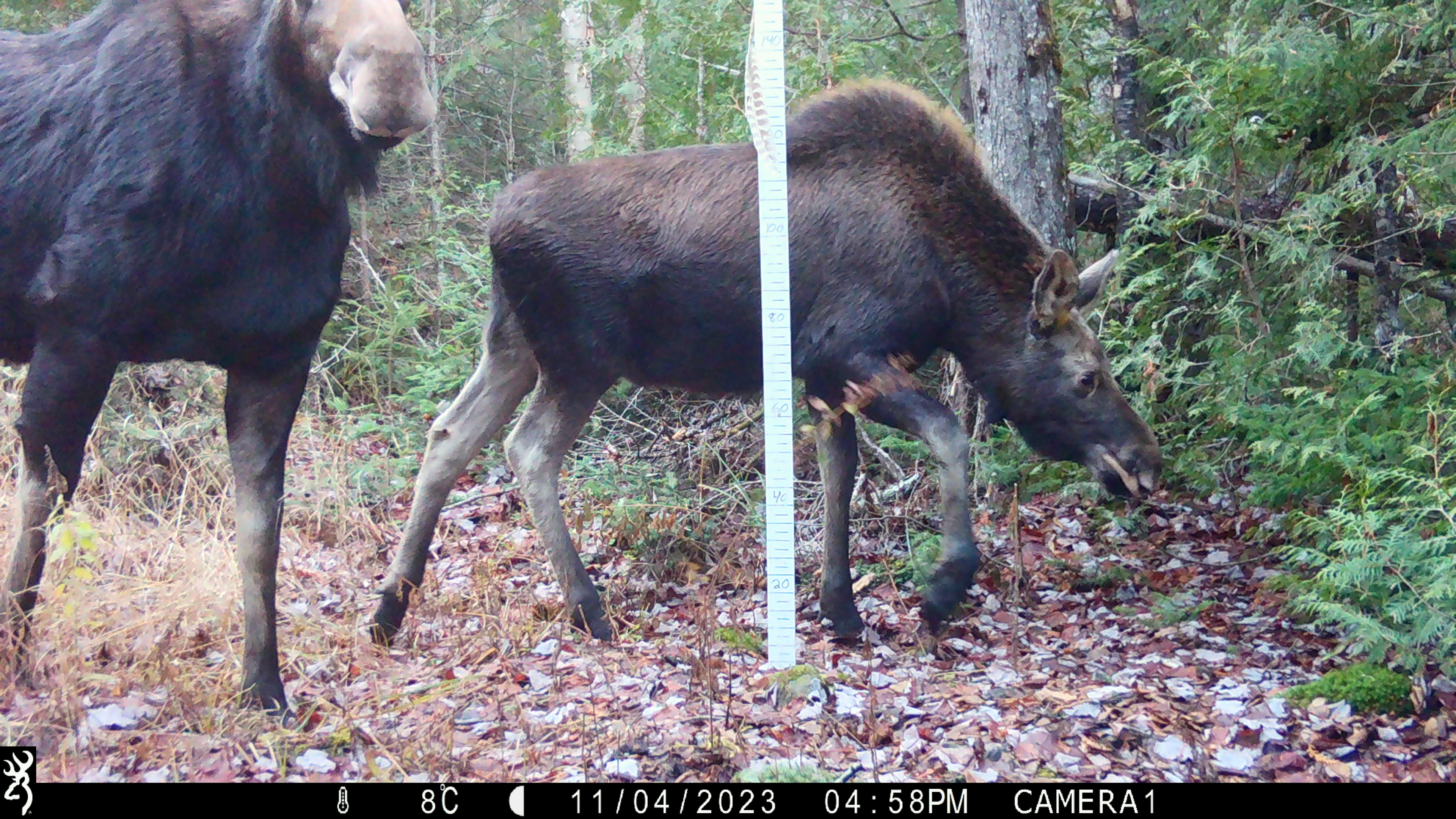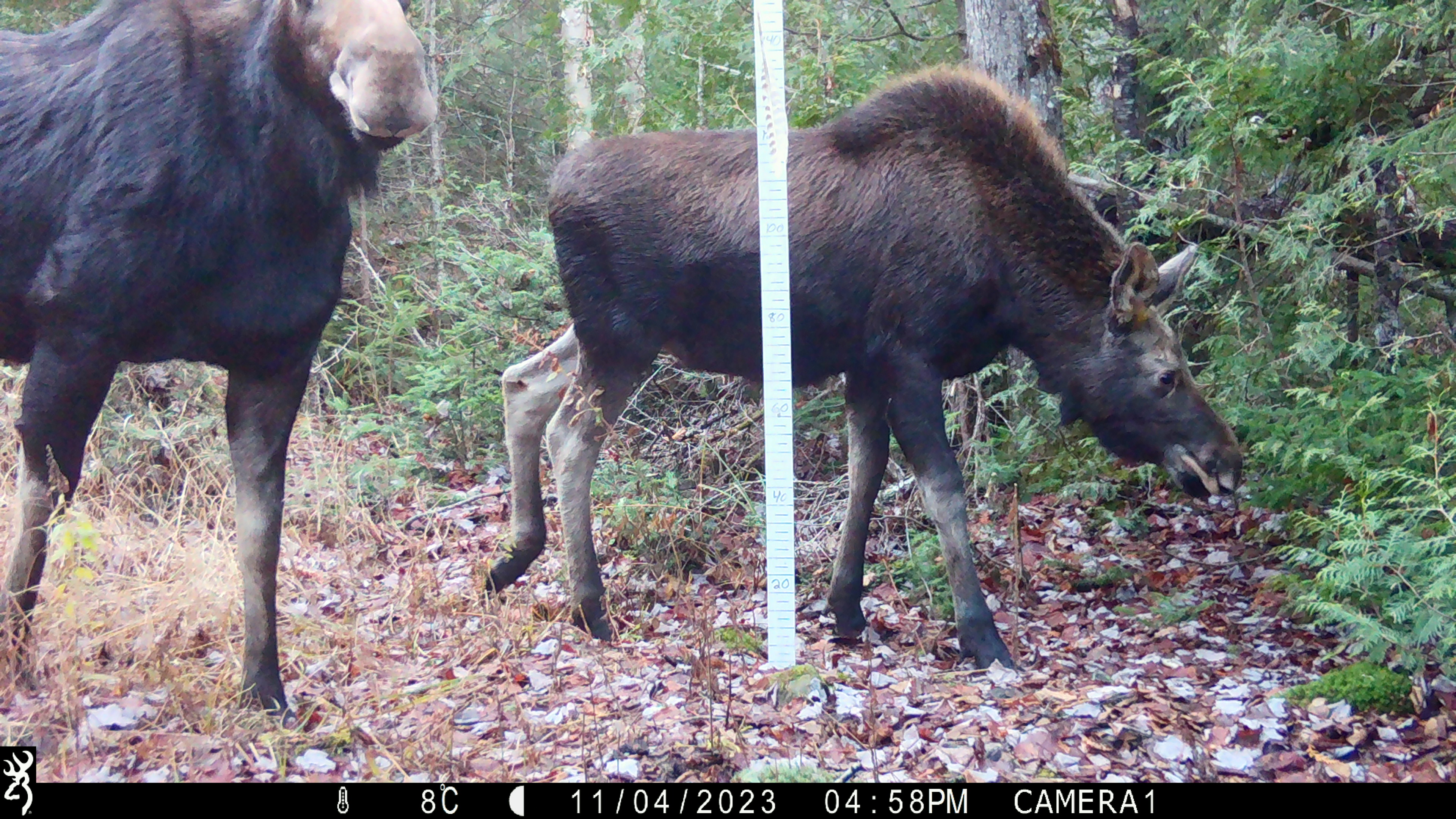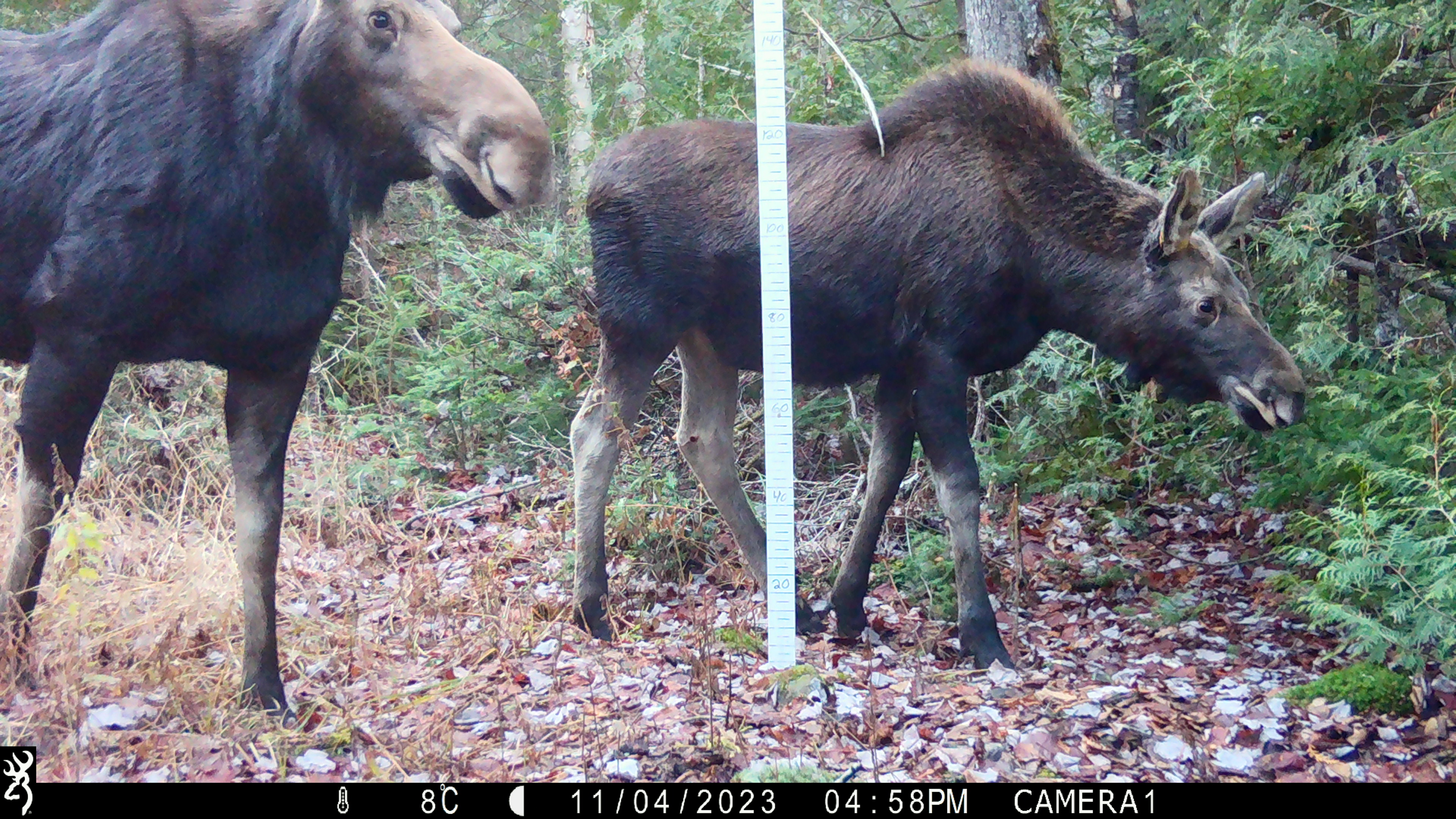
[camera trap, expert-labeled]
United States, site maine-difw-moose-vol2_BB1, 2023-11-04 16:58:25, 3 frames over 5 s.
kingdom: Animalia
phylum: Chordata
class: Mammalia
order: Artiodactyla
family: Cervidae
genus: Alces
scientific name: Alces alces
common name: moose